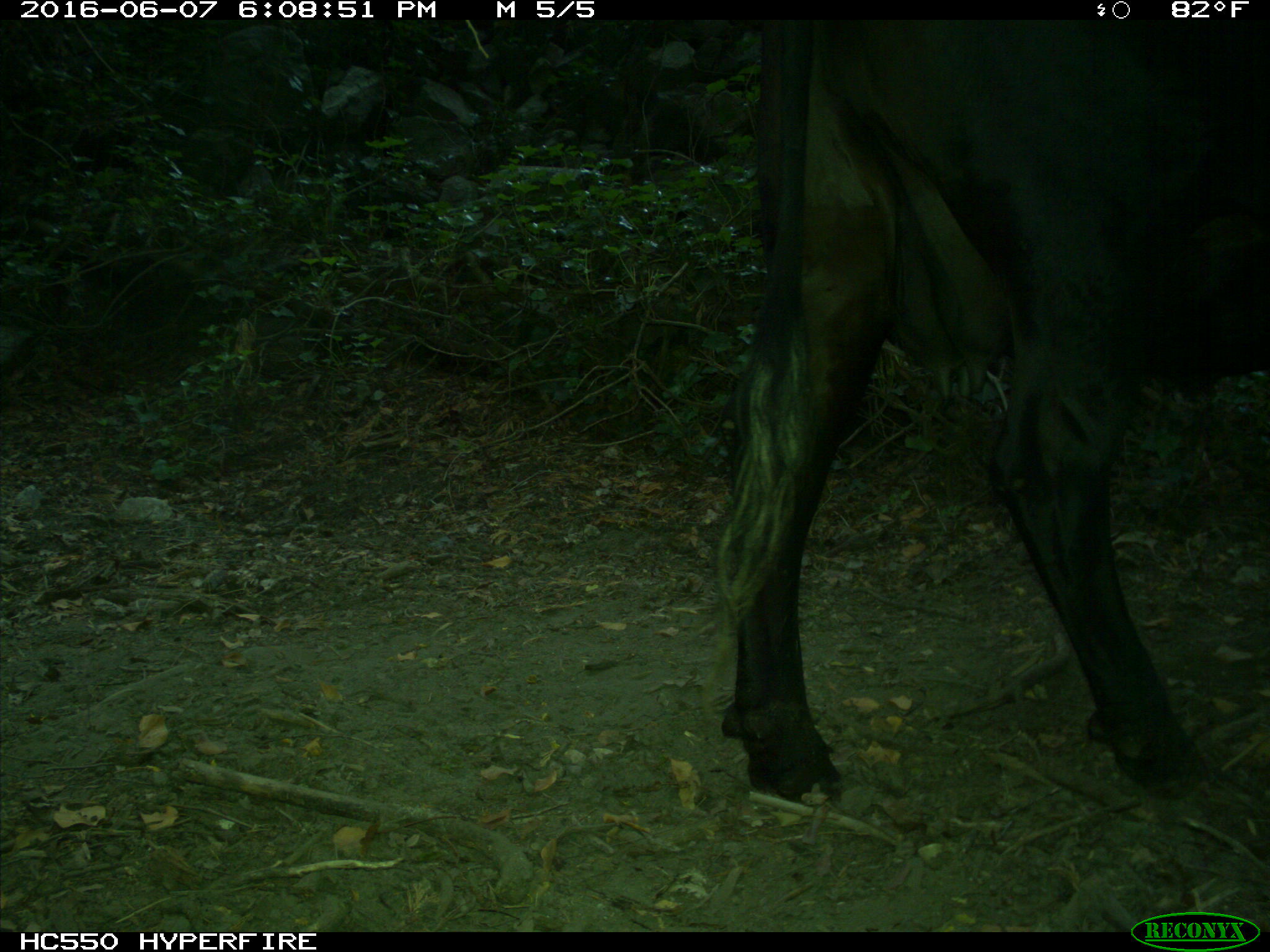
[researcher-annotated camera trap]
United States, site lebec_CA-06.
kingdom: Animalia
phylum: Chordata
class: Mammalia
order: Artiodactyla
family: Bovidae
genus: Bos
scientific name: Bos taurus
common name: domestic cow